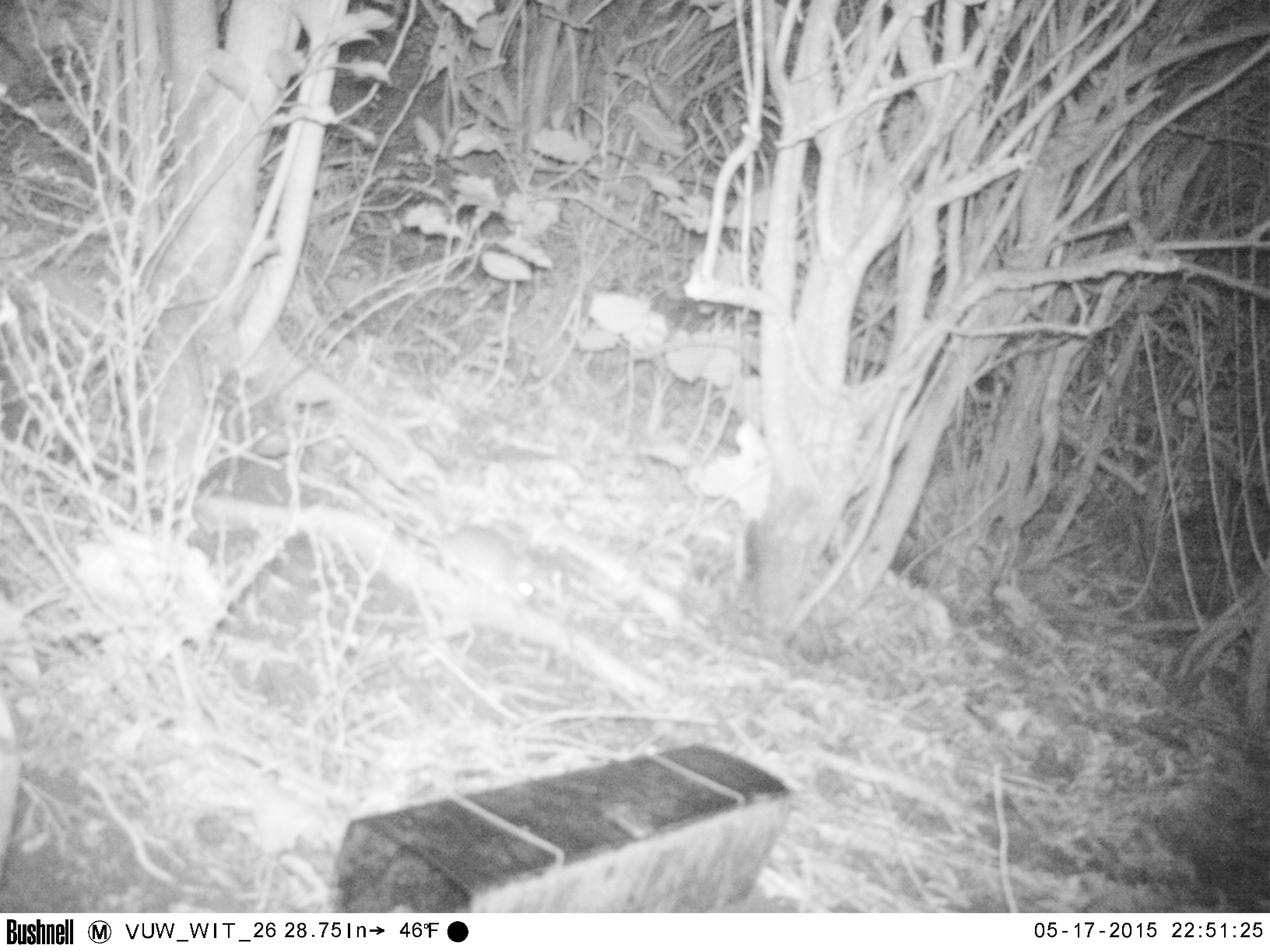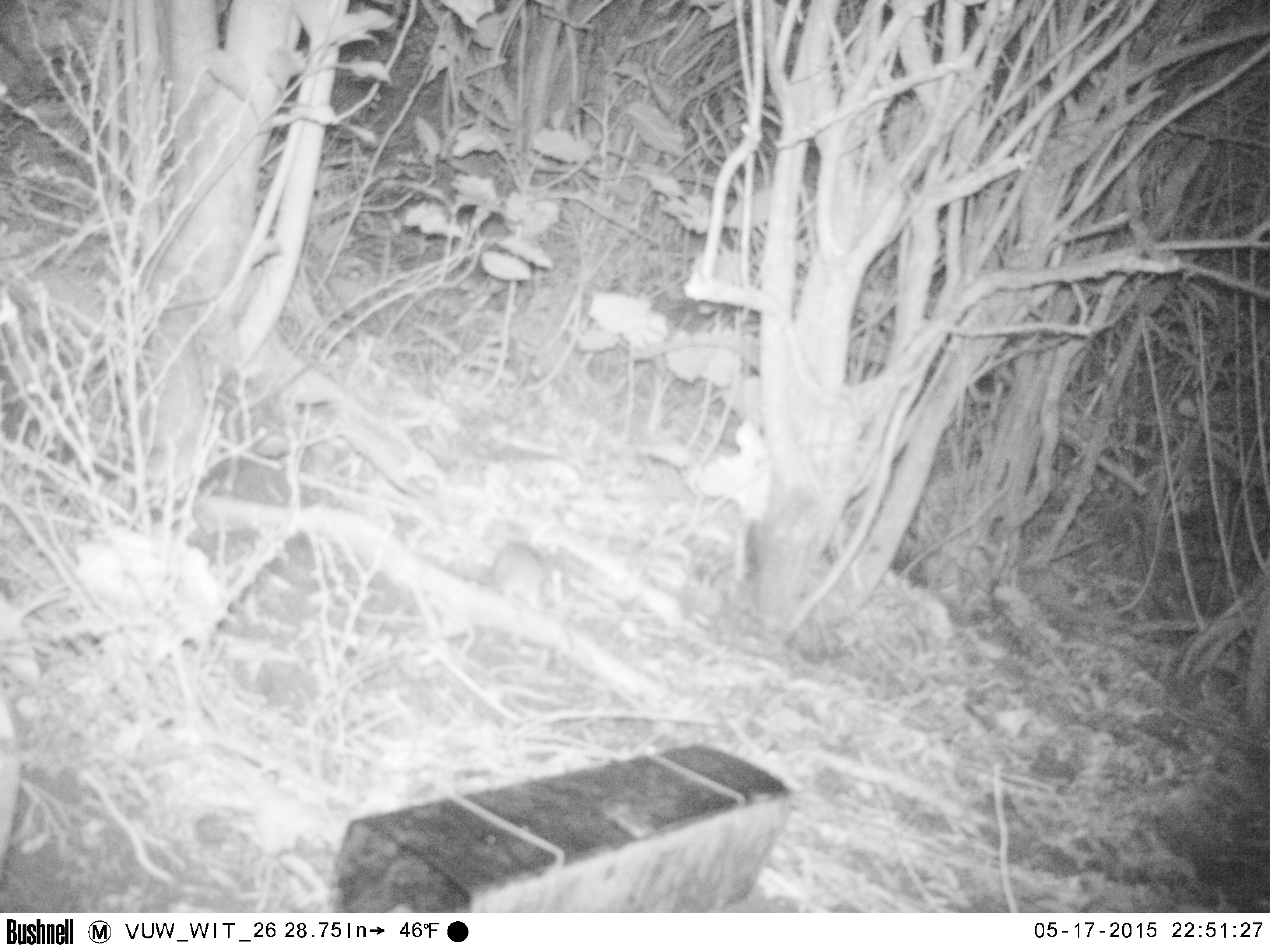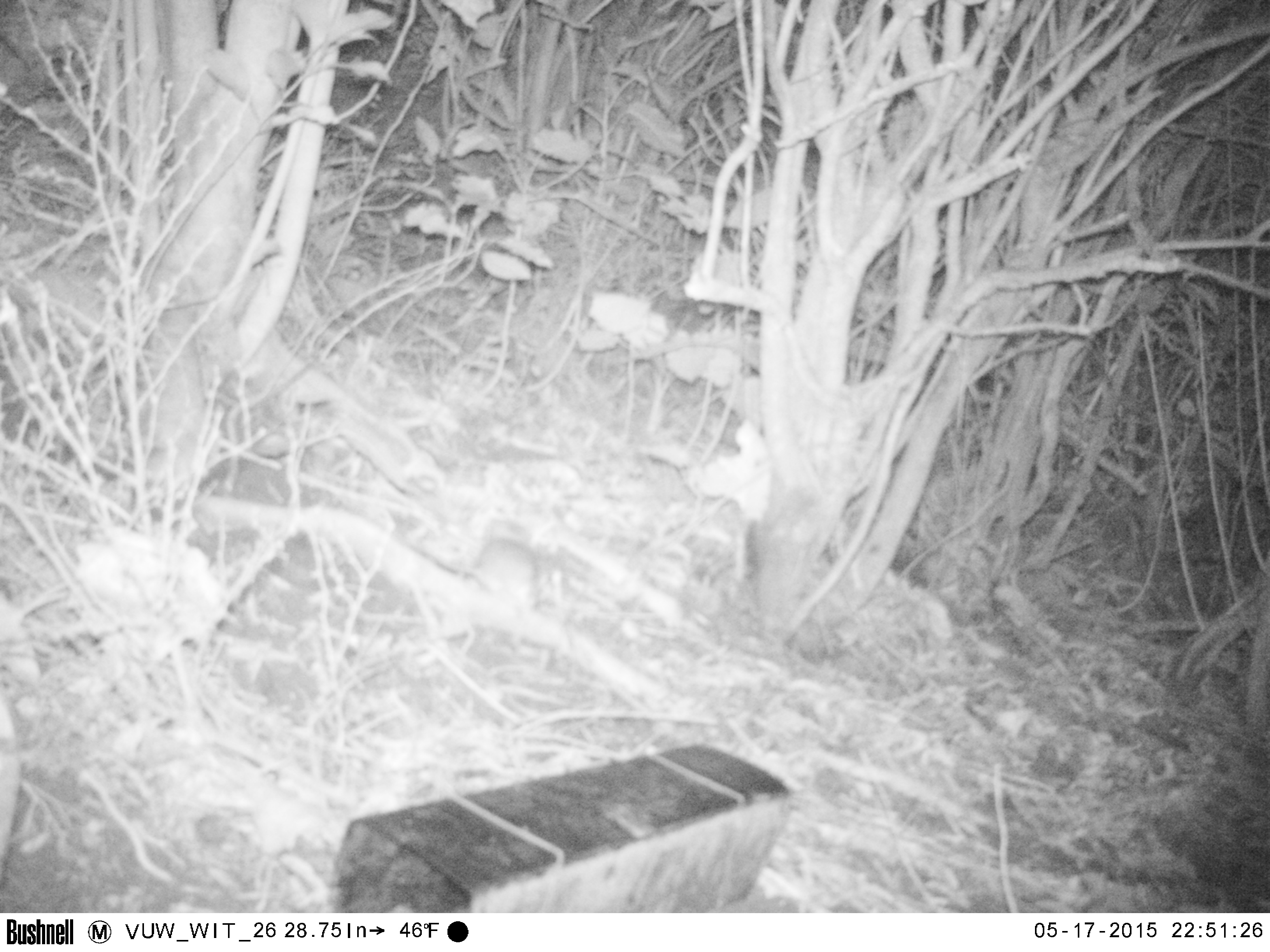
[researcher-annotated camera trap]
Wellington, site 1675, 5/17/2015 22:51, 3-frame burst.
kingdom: Animalia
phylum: Chordata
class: Mammalia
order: Rodentia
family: Muridae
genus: Rattus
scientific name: Rattus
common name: rat